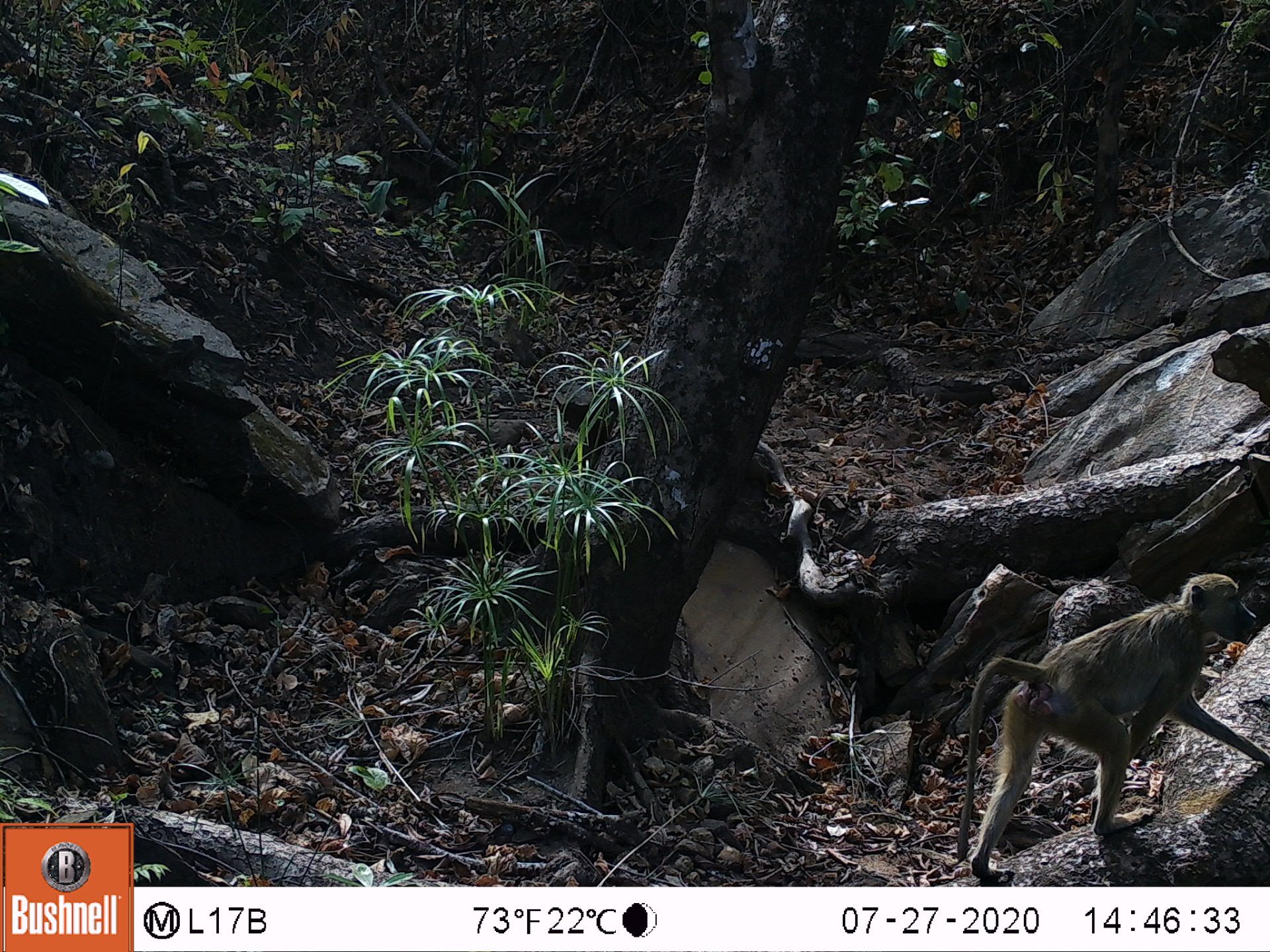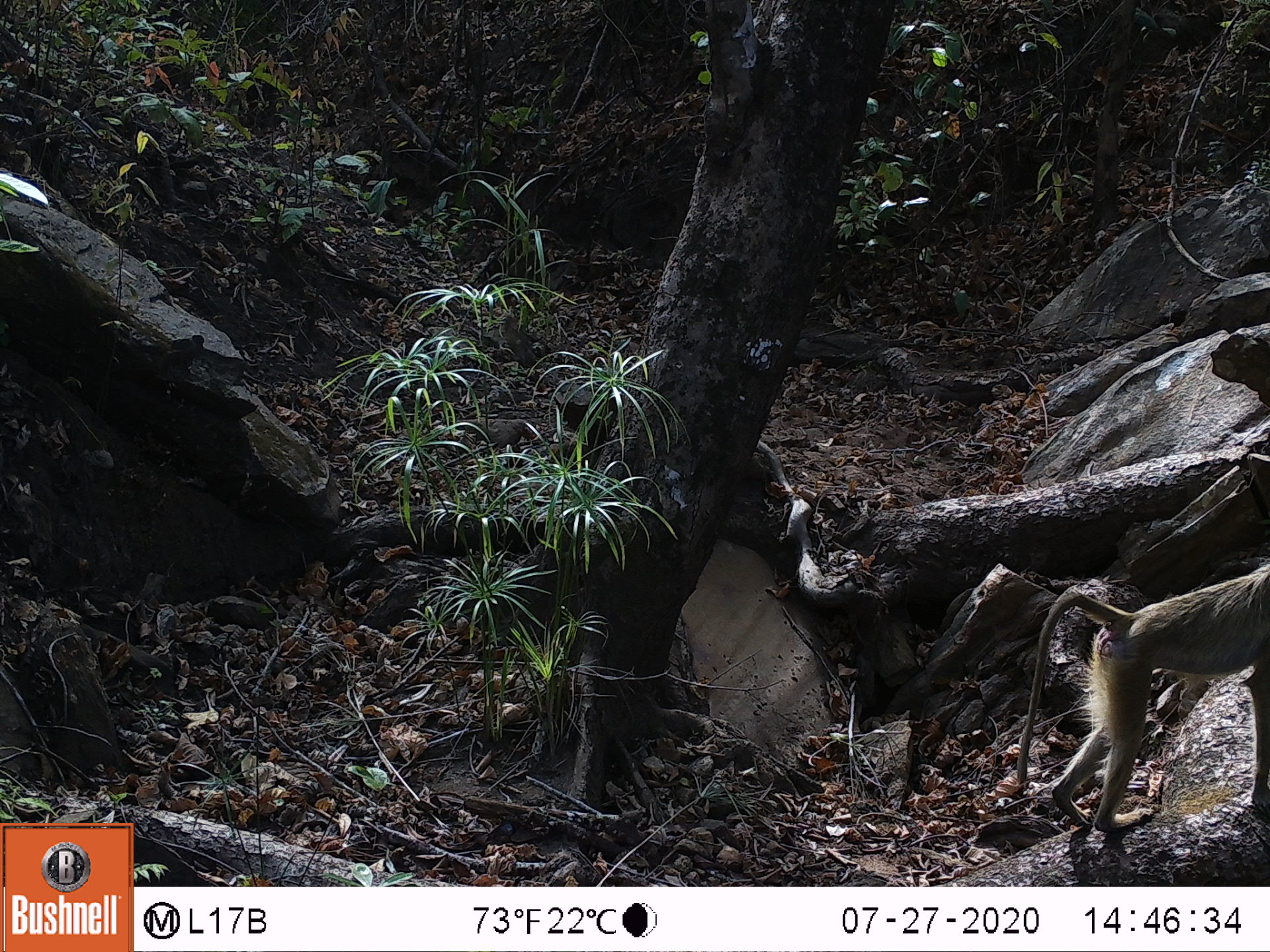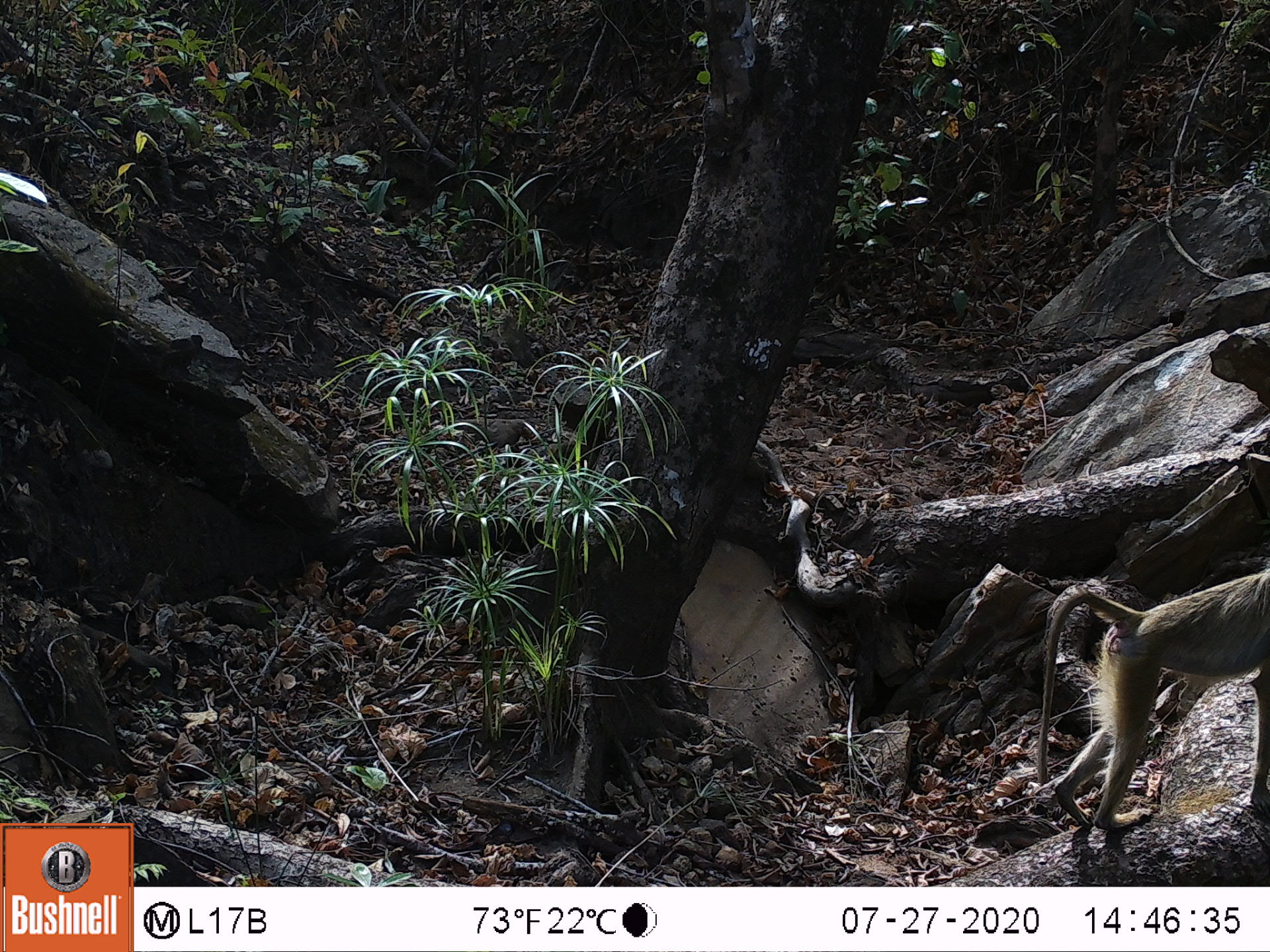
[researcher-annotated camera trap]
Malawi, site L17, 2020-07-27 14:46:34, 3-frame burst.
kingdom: Animalia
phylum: Chordata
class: Mammalia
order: Primates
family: Cercopithecidae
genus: Papio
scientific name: Papio cynocephalus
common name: yellow baboon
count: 1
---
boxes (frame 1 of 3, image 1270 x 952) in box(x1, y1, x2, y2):
yellow baboon: box(949, 574, 1262, 880)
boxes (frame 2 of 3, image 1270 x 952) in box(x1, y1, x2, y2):
yellow baboon: box(1002, 565, 1262, 846)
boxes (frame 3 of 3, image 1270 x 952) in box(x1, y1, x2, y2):
yellow baboon: box(1034, 569, 1262, 841)